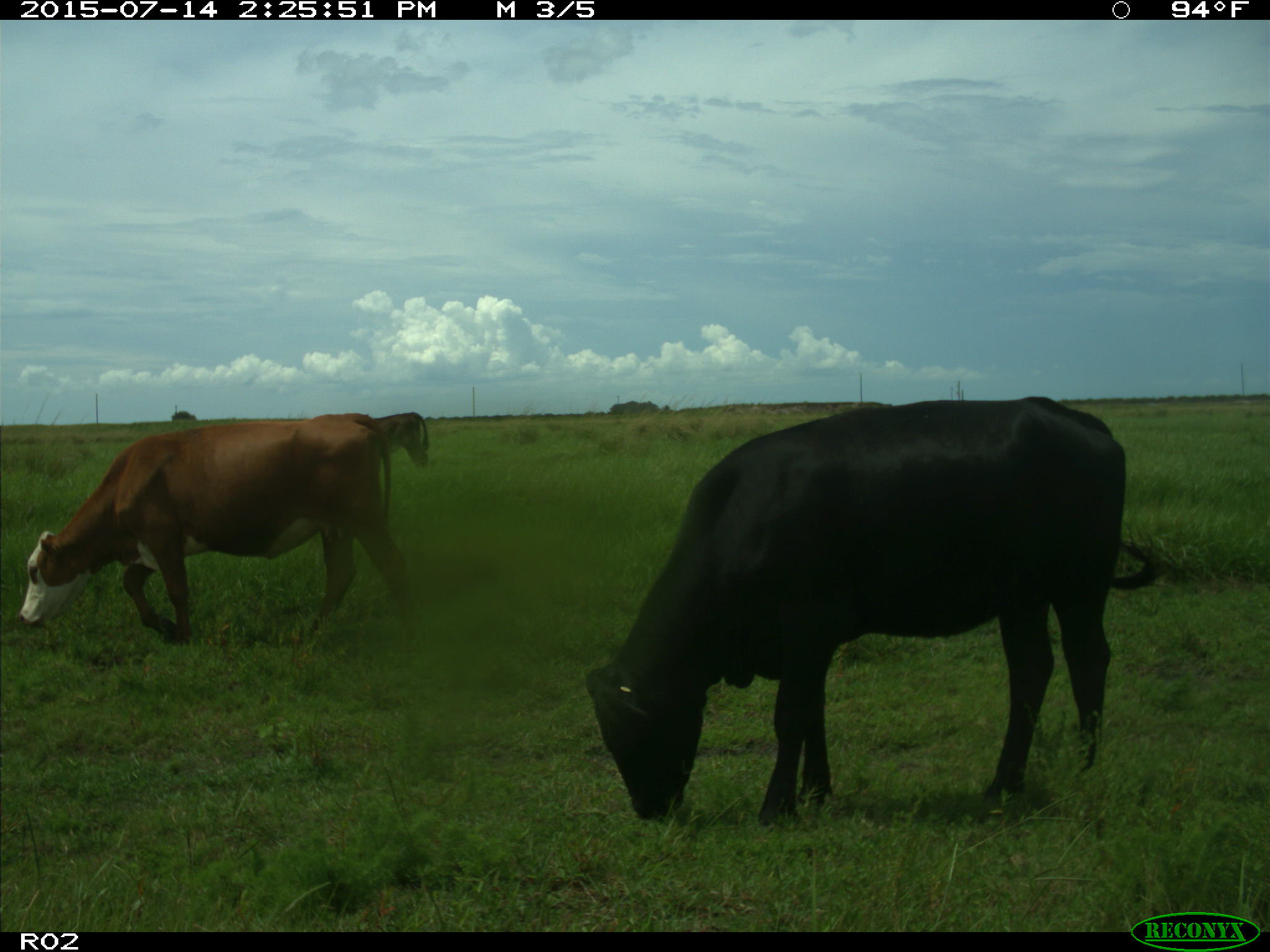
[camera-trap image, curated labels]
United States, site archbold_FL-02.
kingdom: Animalia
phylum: Chordata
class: Mammalia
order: Artiodactyla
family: Bovidae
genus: Bos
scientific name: Bos taurus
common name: domestic cow